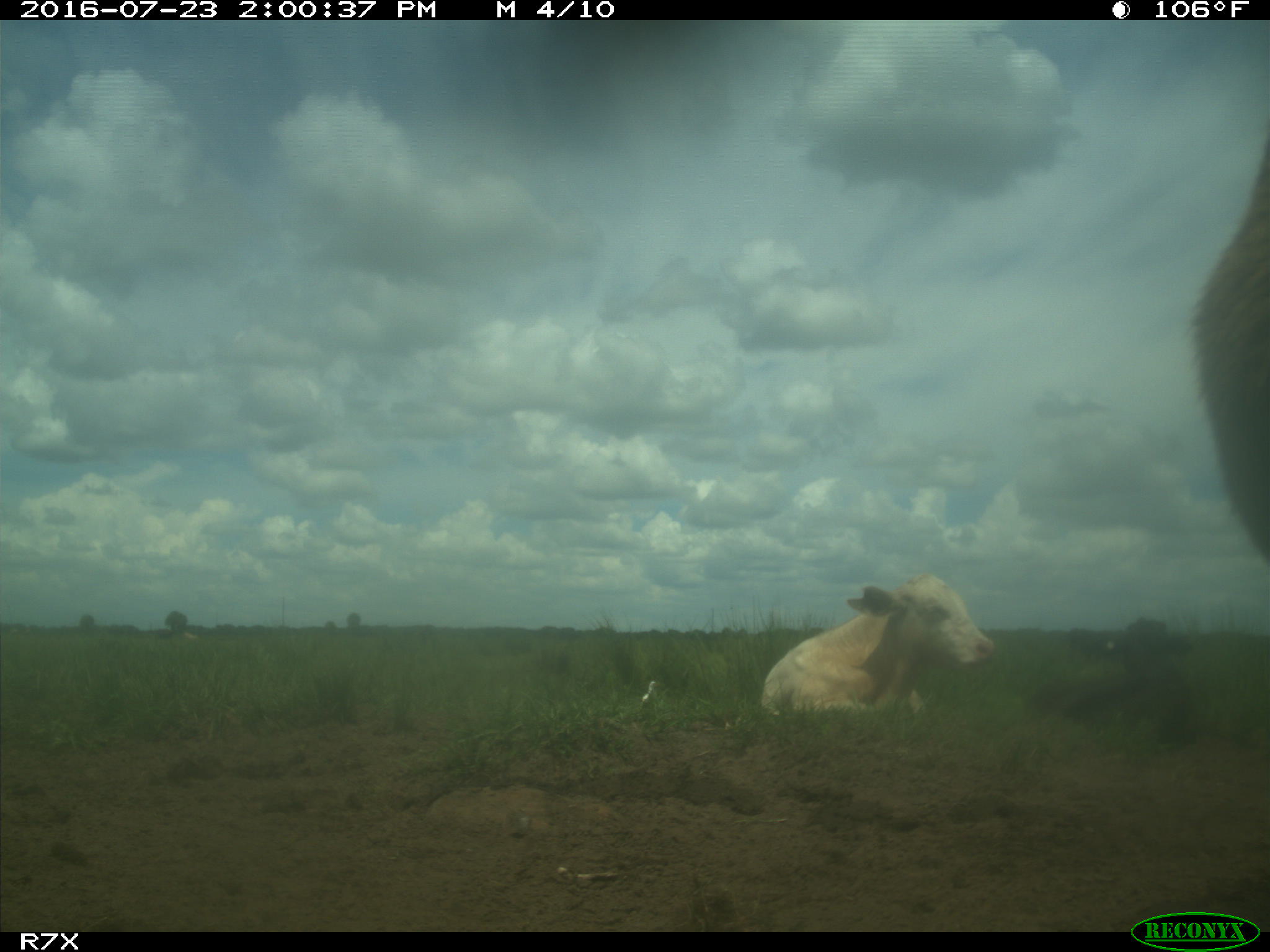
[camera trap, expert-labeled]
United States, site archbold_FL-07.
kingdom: Animalia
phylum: Chordata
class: Mammalia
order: Artiodactyla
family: Bovidae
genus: Bos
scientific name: Bos taurus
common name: domestic cow